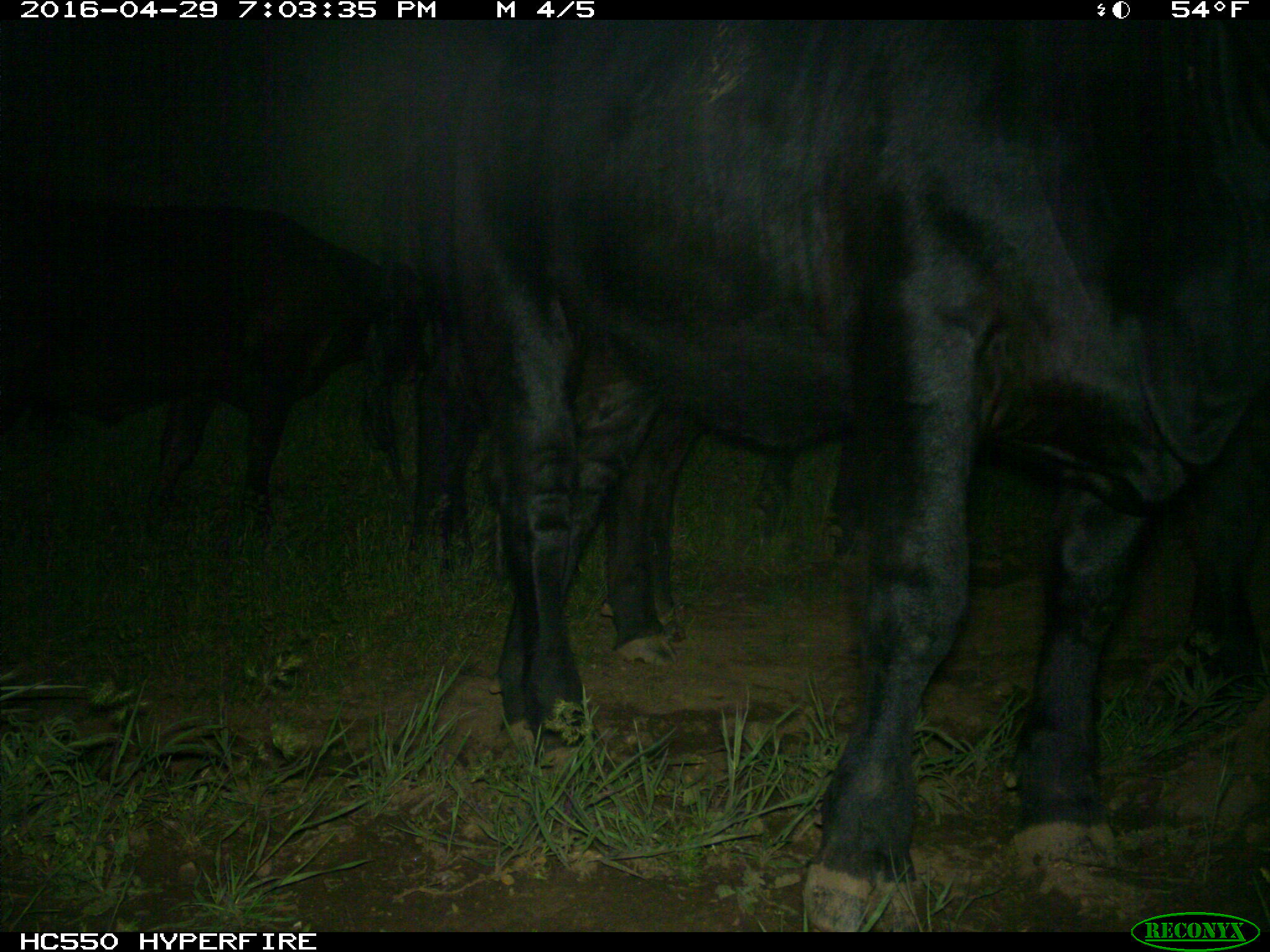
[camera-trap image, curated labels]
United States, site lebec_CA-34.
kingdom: Animalia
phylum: Chordata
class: Mammalia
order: Artiodactyla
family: Bovidae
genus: Bos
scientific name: Bos taurus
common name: domestic cow